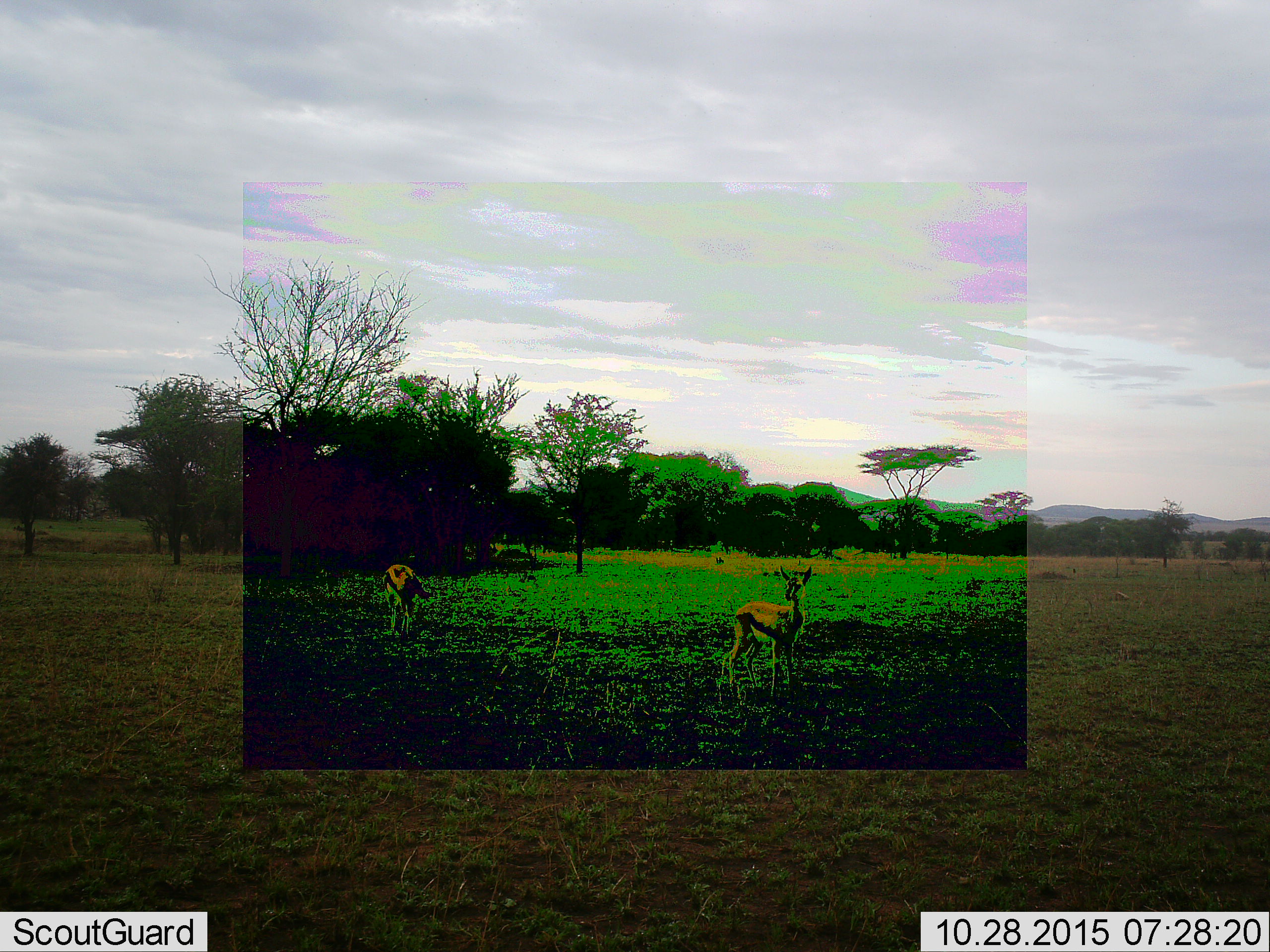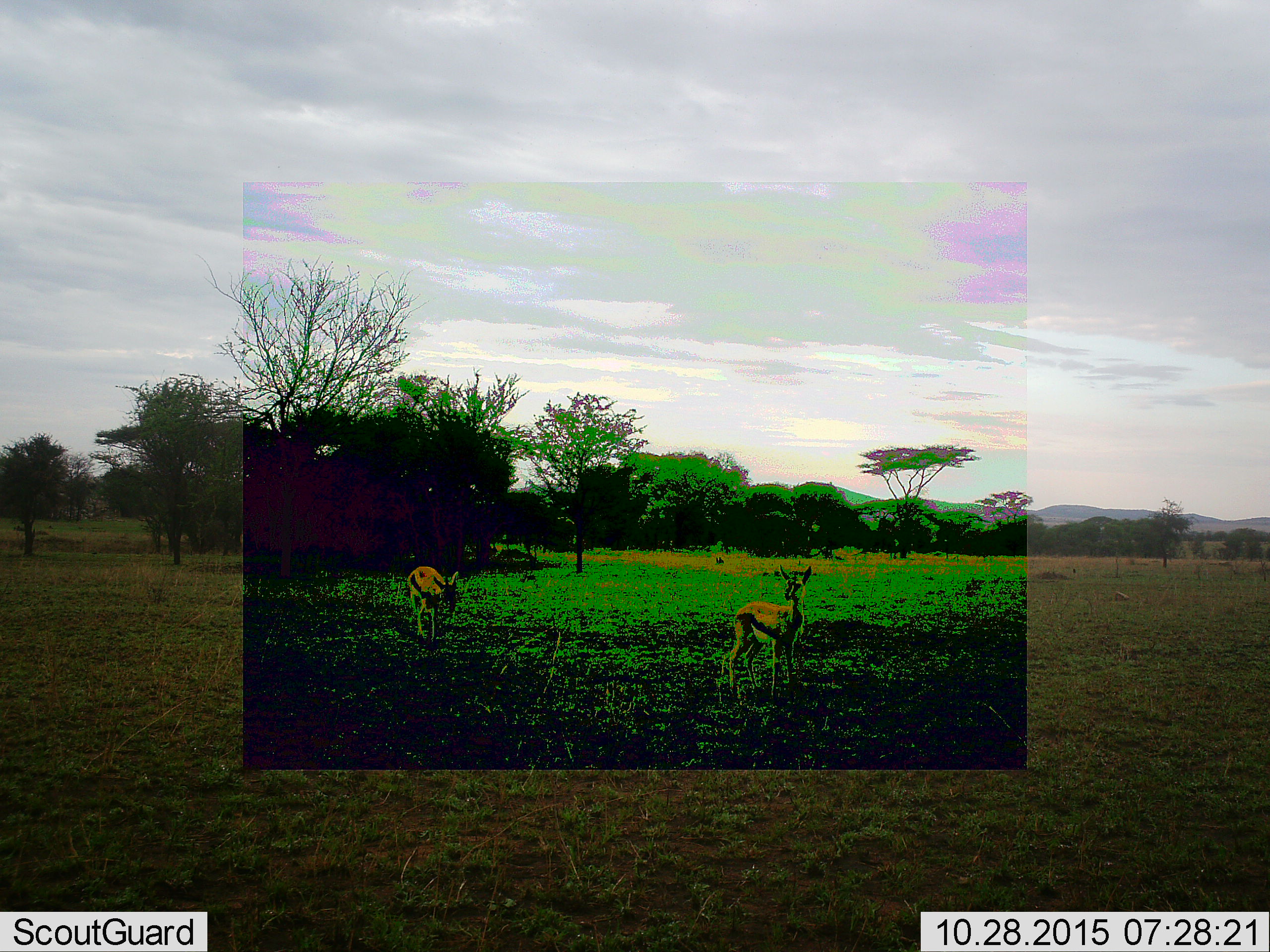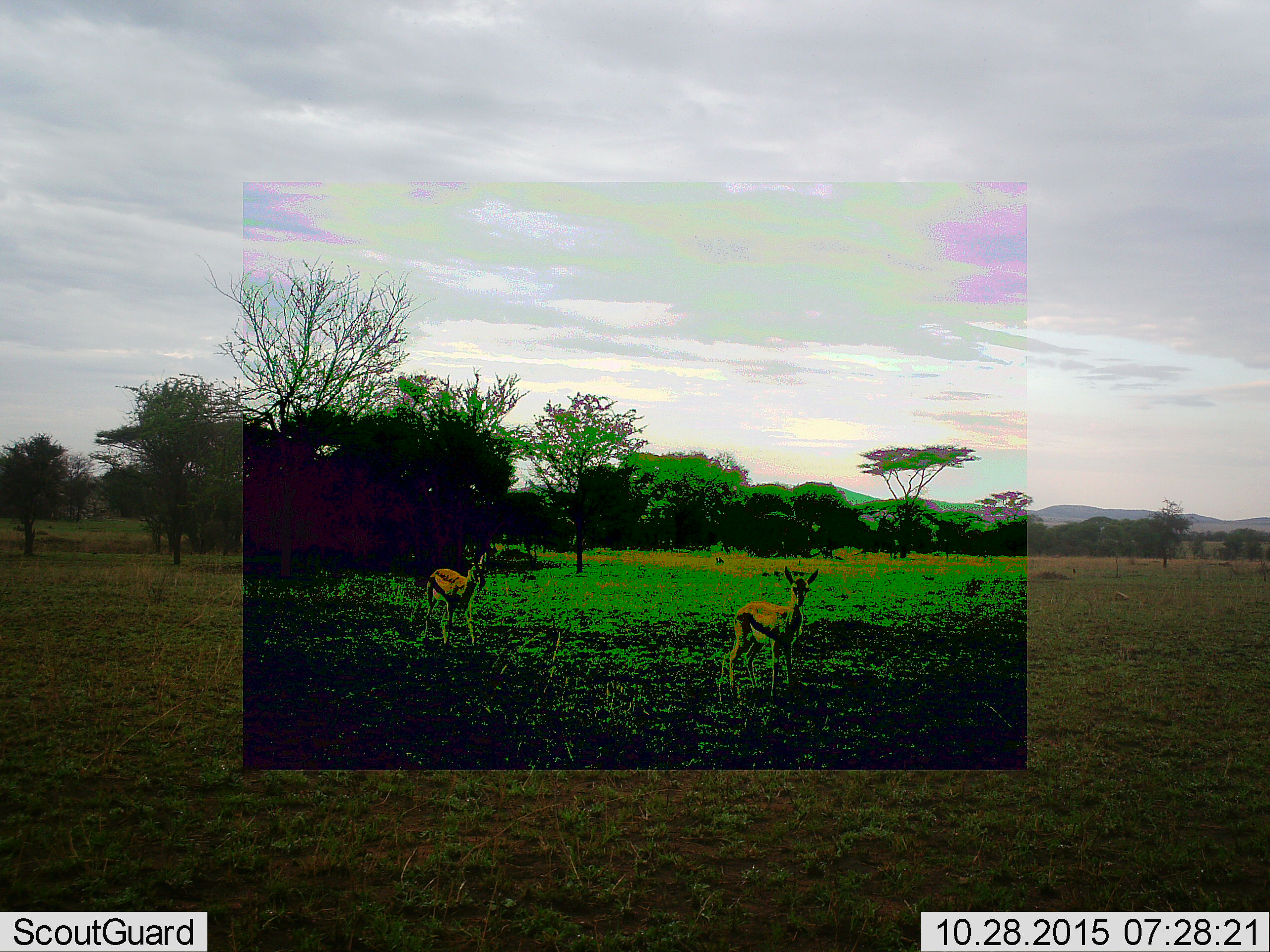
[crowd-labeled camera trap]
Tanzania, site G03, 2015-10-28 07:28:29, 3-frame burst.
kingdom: Animalia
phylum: Chordata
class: Mammalia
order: Artiodactyla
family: Bovidae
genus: Eudorcas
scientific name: Eudorcas thomsonii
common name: thomson's gazelle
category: gazellethomsons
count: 2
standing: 81%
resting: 12%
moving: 62%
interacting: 0%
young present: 6%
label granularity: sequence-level